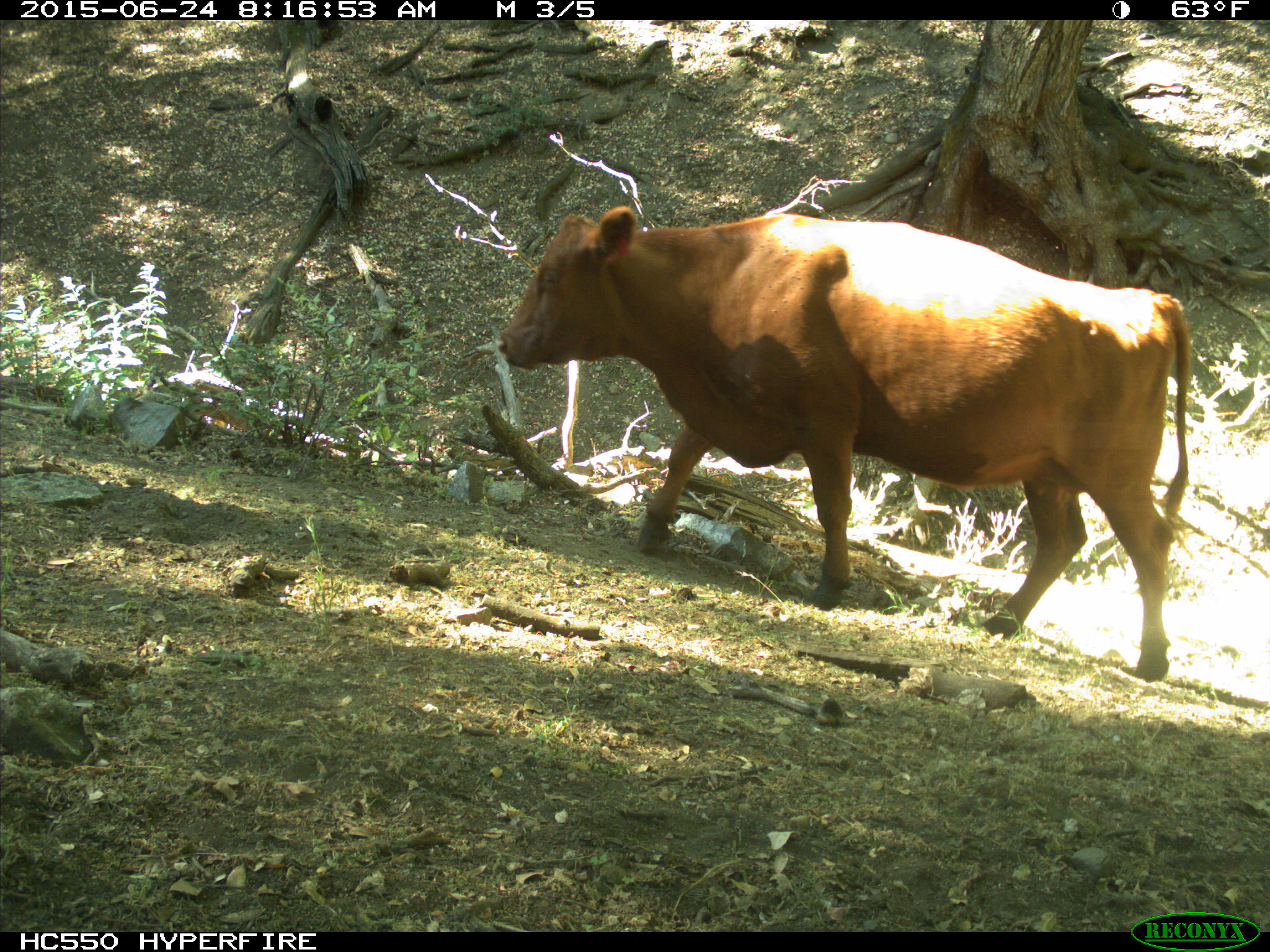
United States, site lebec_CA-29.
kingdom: Animalia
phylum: Chordata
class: Mammalia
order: Artiodactyla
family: Bovidae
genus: Bos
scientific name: Bos taurus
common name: domestic cow